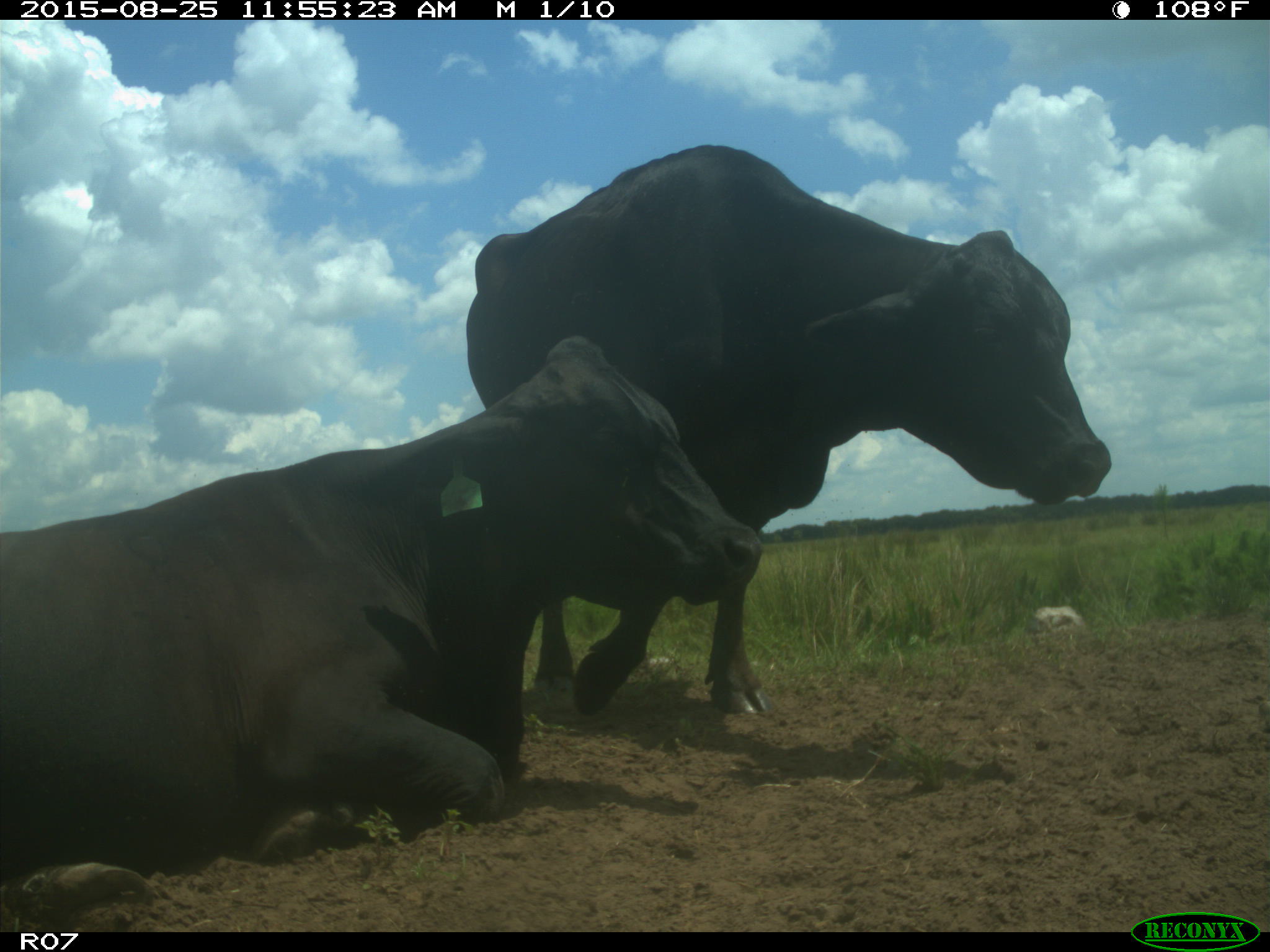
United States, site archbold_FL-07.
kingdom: Animalia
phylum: Chordata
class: Mammalia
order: Artiodactyla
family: Bovidae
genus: Bos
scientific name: Bos taurus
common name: domestic cow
Bos taurus (domestic cow).